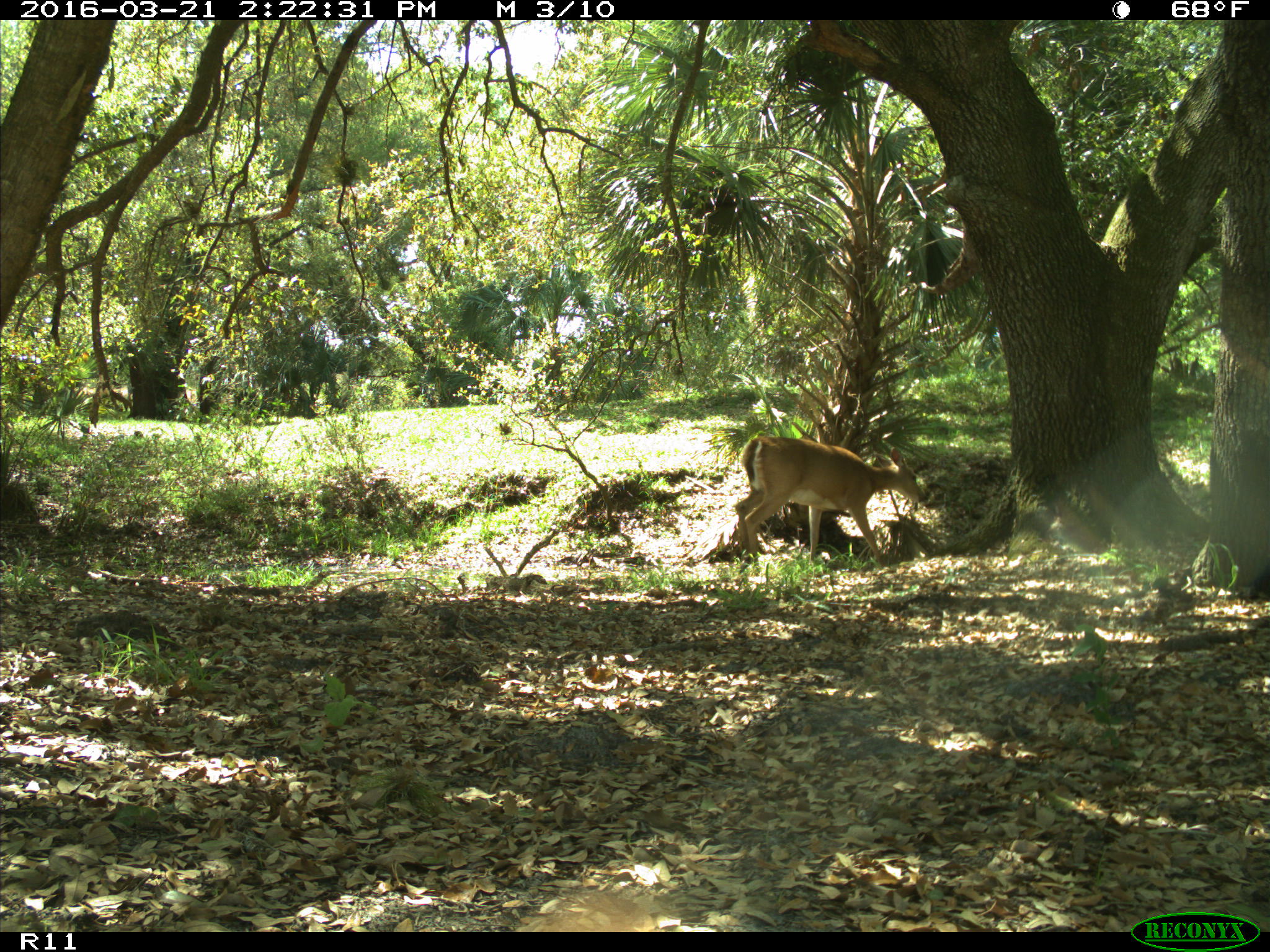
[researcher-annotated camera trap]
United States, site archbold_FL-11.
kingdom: Animalia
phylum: Chordata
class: Mammalia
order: Artiodactyla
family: Cervidae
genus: Odocoileus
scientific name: Odocoileus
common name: deer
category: unidentified deer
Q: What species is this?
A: Unidentified deer (deer) (Odocoileus).